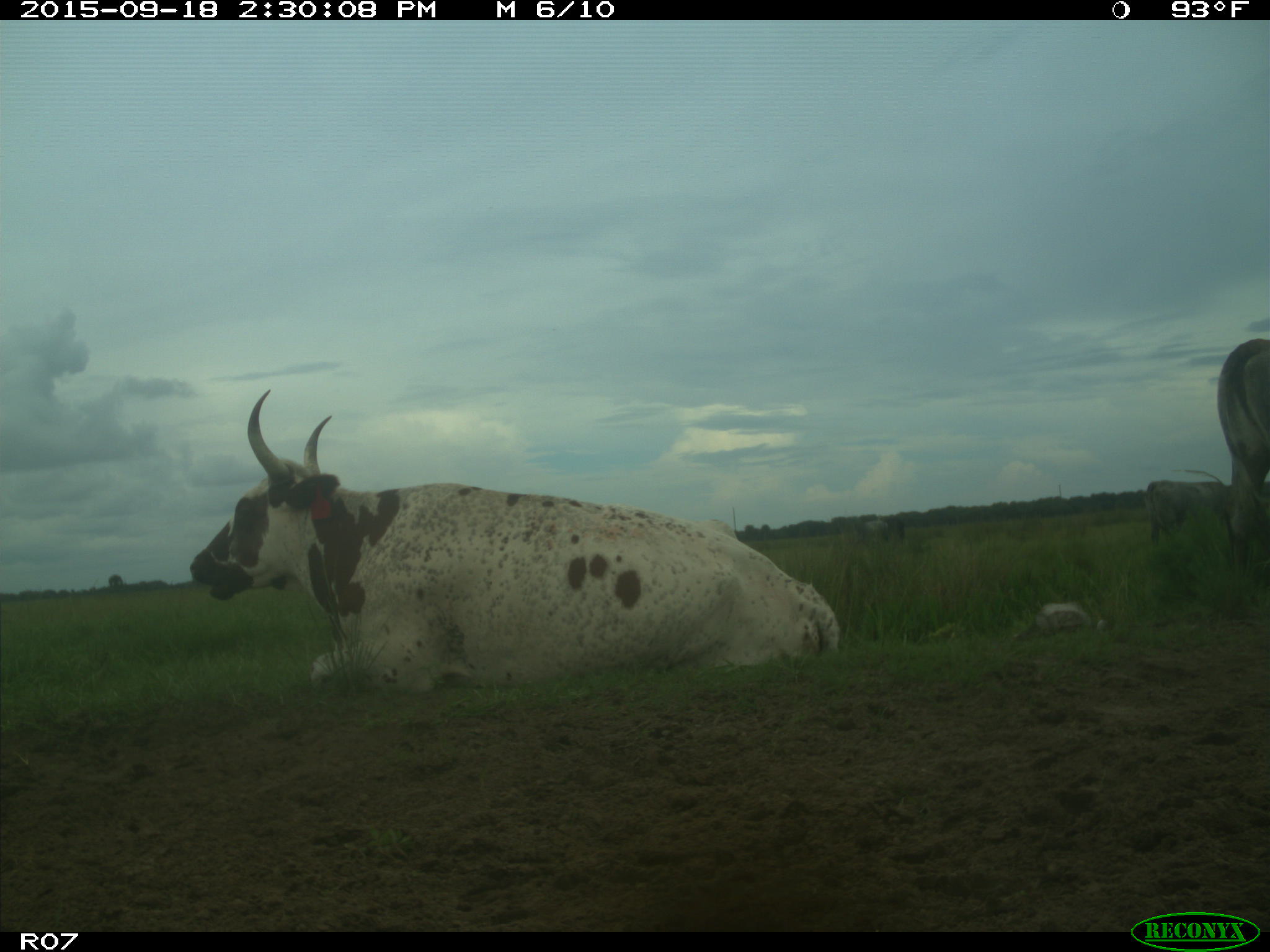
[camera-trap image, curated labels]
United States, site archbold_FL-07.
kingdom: Animalia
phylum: Chordata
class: Mammalia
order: Artiodactyla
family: Bovidae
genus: Bos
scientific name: Bos taurus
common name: domestic cow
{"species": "Bos taurus (domestic cow)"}